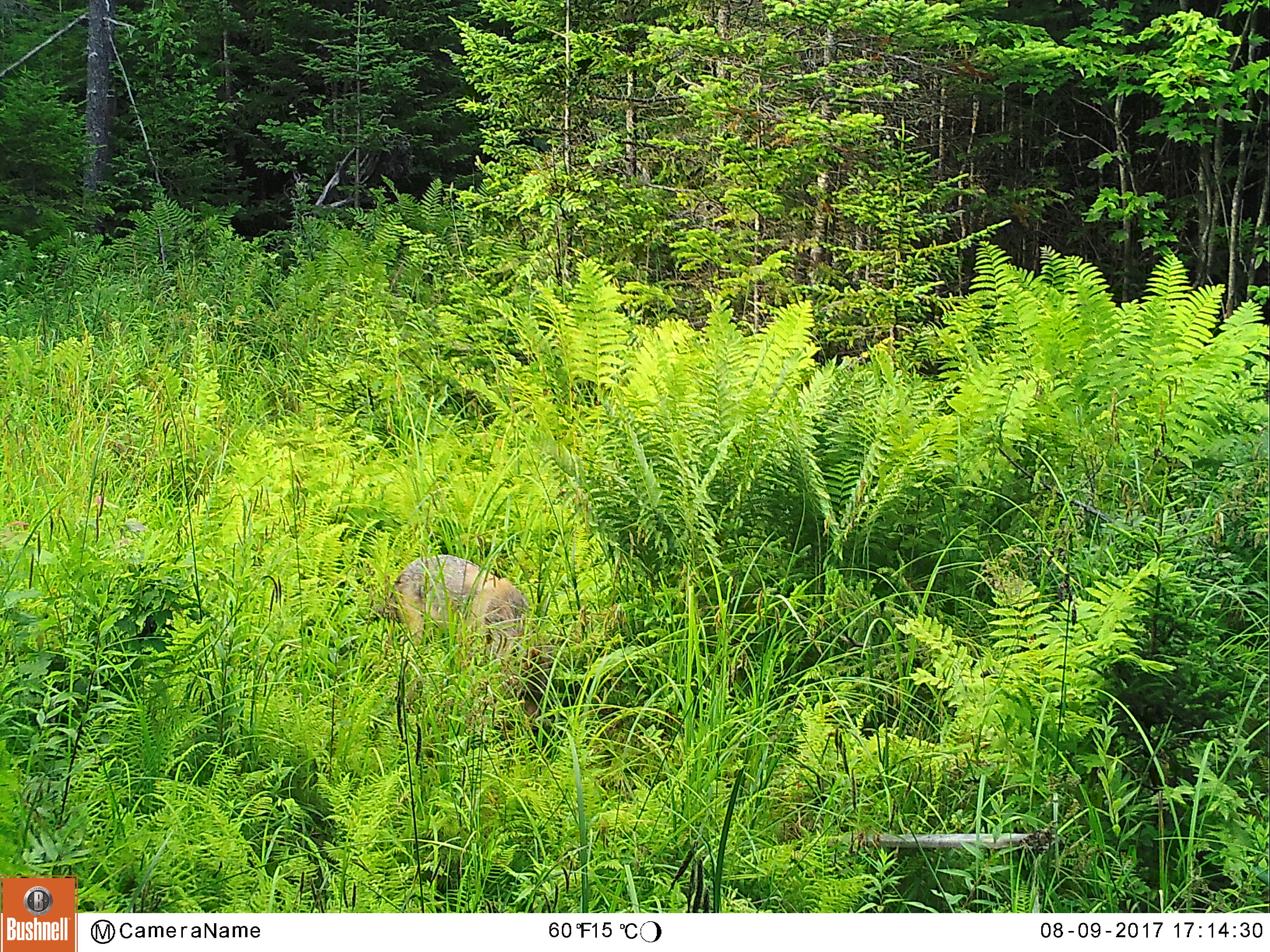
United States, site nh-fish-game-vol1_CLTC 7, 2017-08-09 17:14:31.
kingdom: Animalia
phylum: Chordata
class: Mammalia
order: Carnivora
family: Canidae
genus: Canis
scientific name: Canis latrans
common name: coyote